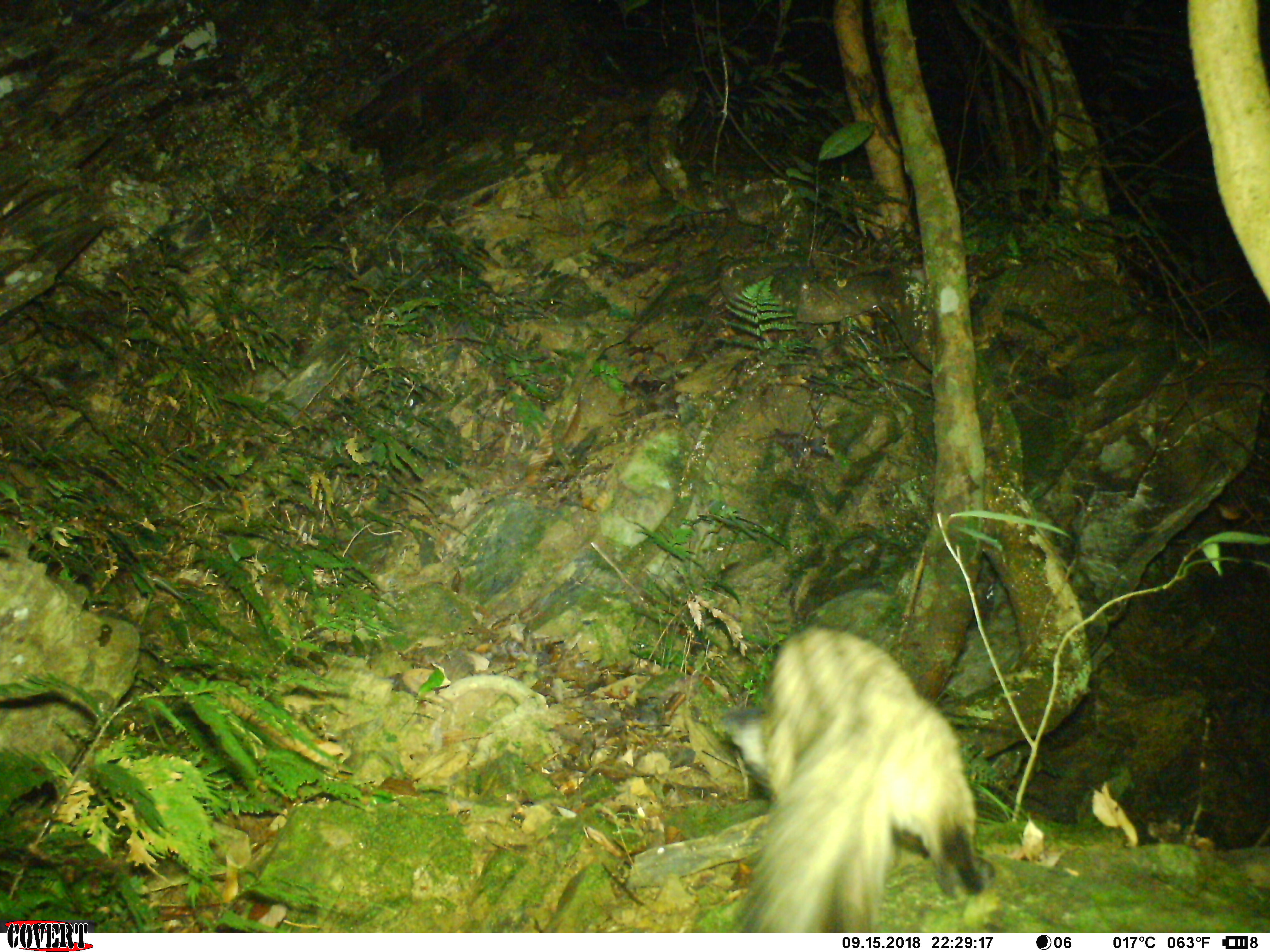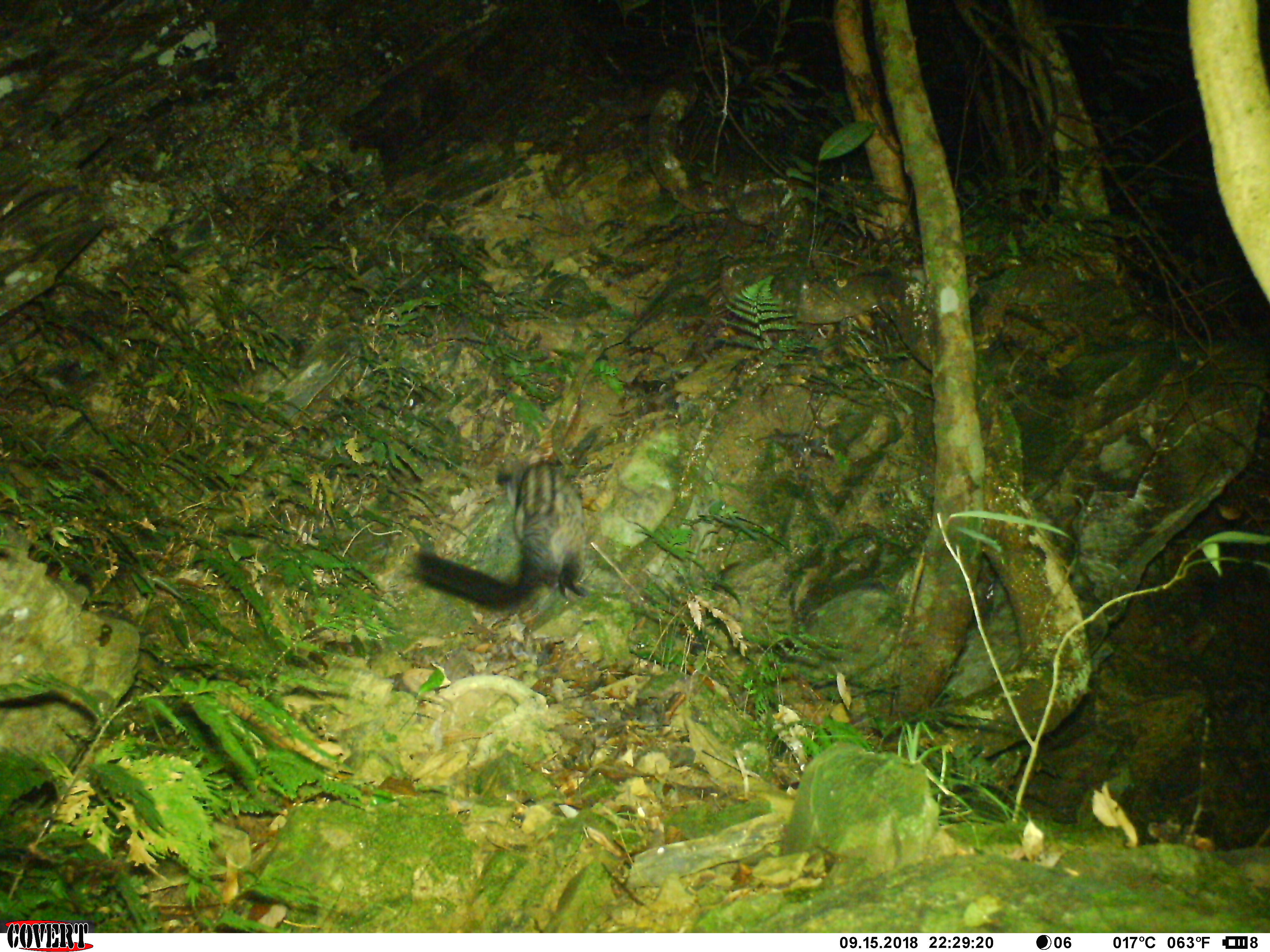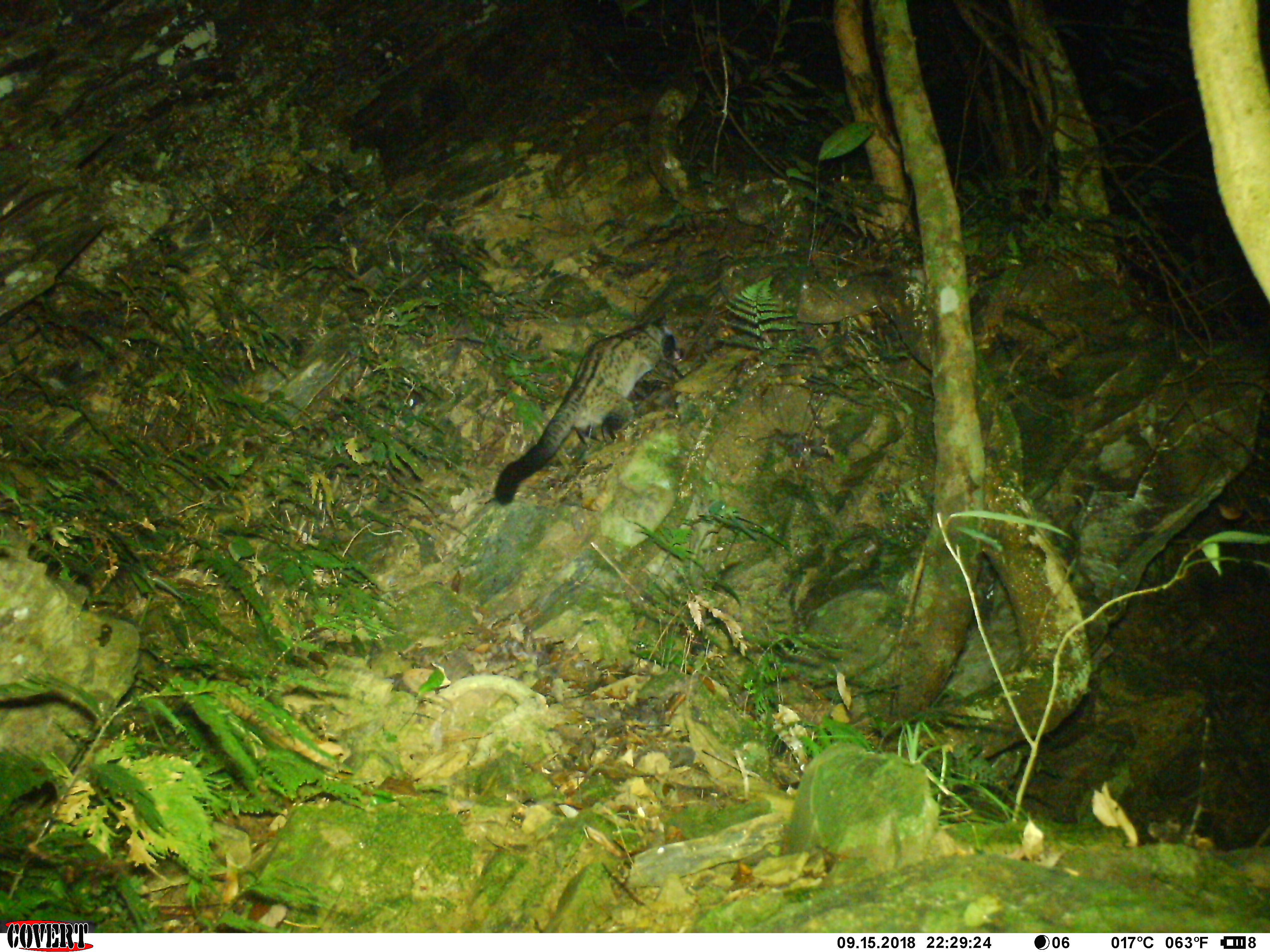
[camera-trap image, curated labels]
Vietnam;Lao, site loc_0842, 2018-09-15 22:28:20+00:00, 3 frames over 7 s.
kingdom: Animalia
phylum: Chordata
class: Mammalia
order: Carnivora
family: Viverridae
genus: Paradoxurus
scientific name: Paradoxurus hermaphroditus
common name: common palm civet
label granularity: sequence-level